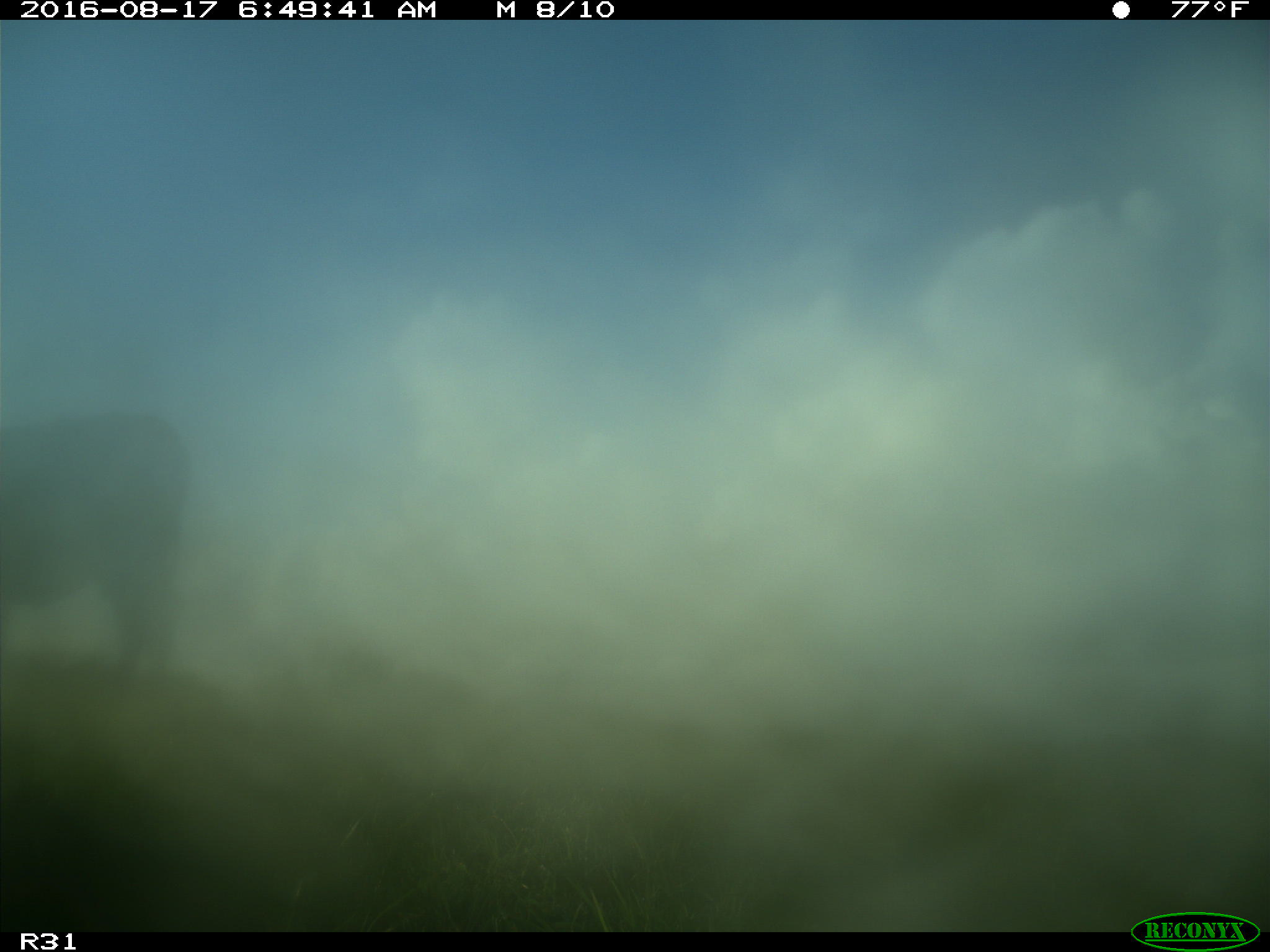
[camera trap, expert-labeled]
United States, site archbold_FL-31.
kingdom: Animalia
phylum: Chordata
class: Mammalia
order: Artiodactyla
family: Bovidae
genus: Bos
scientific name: Bos taurus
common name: domestic cow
Bos taurus (domestic cow).